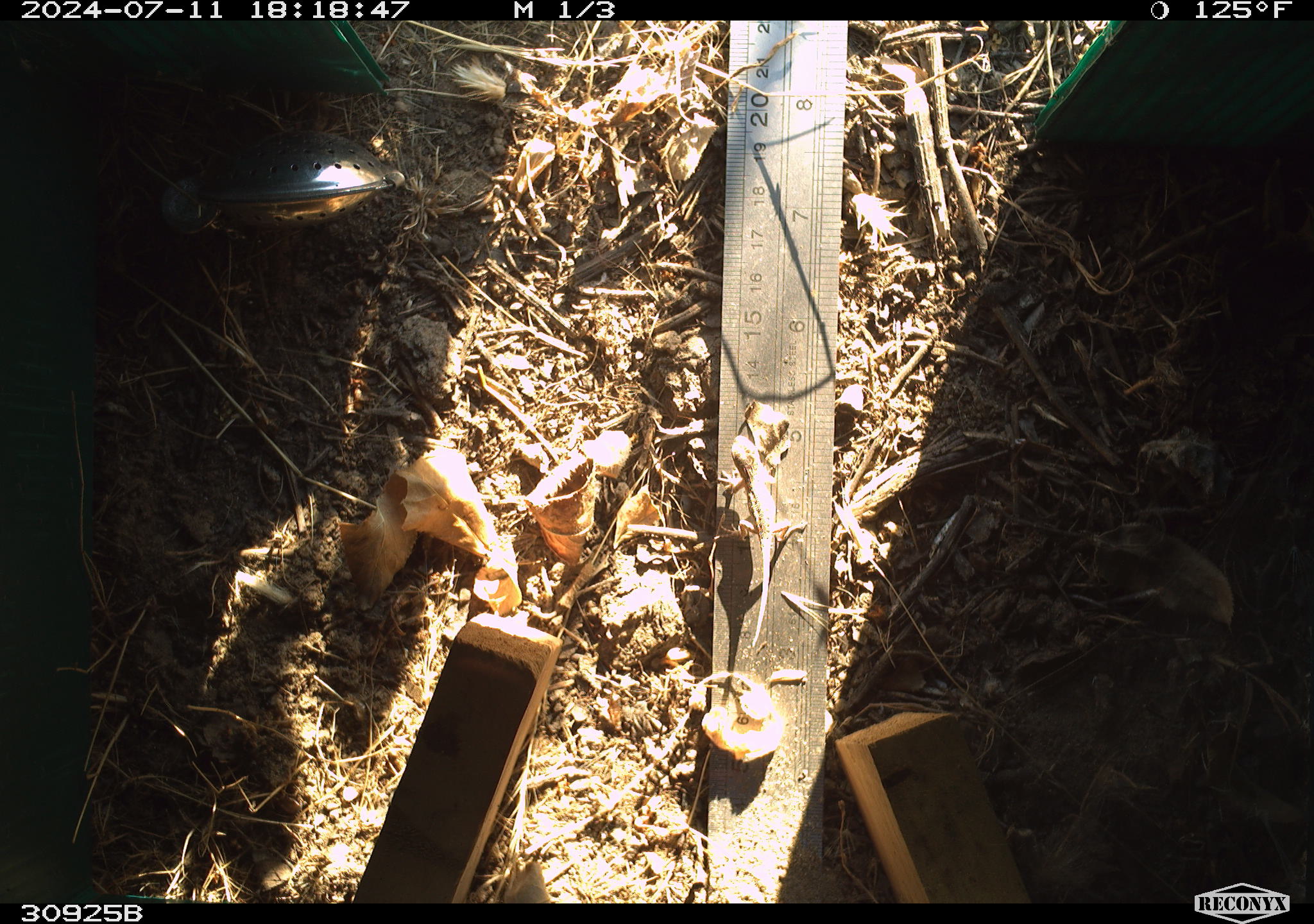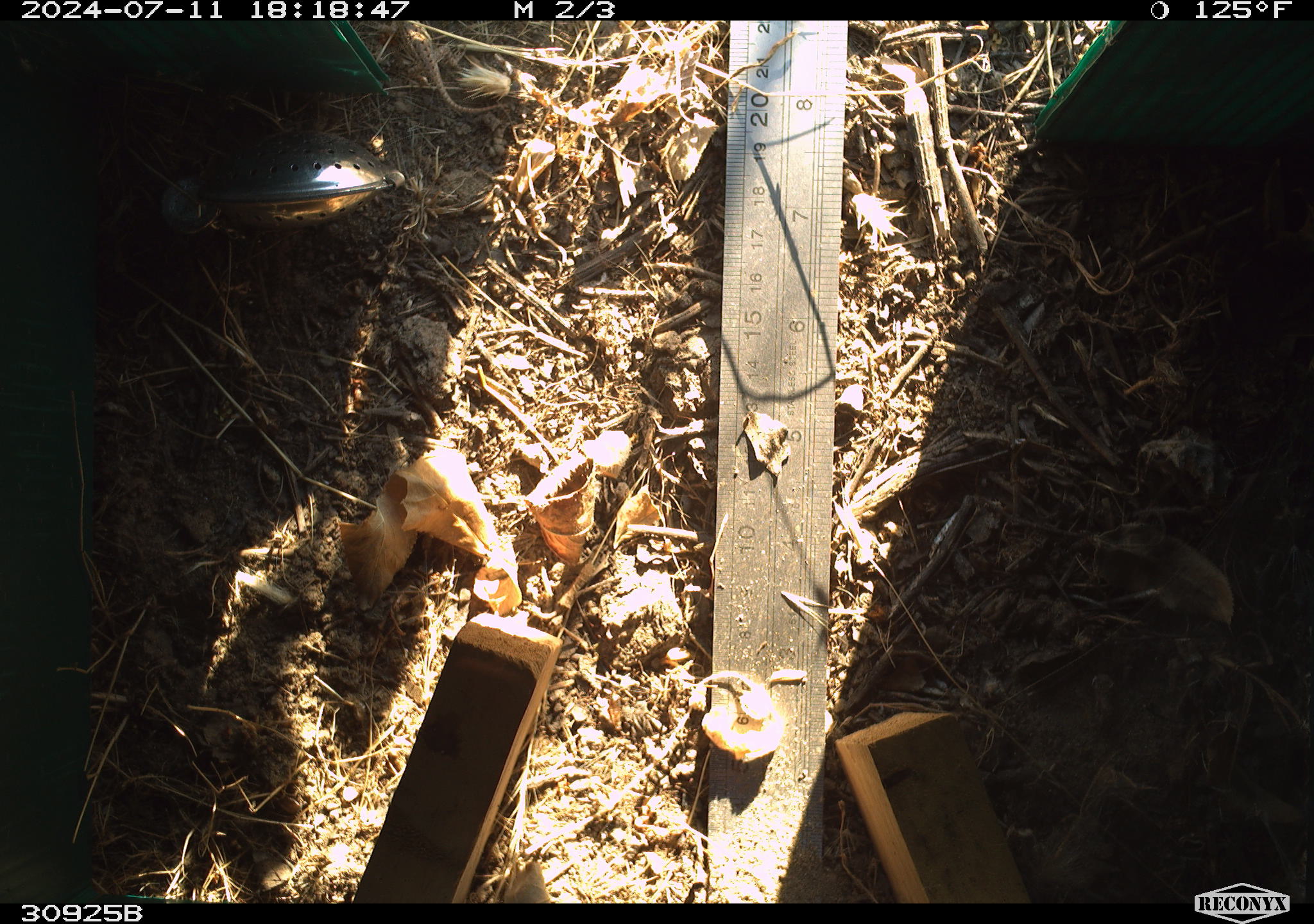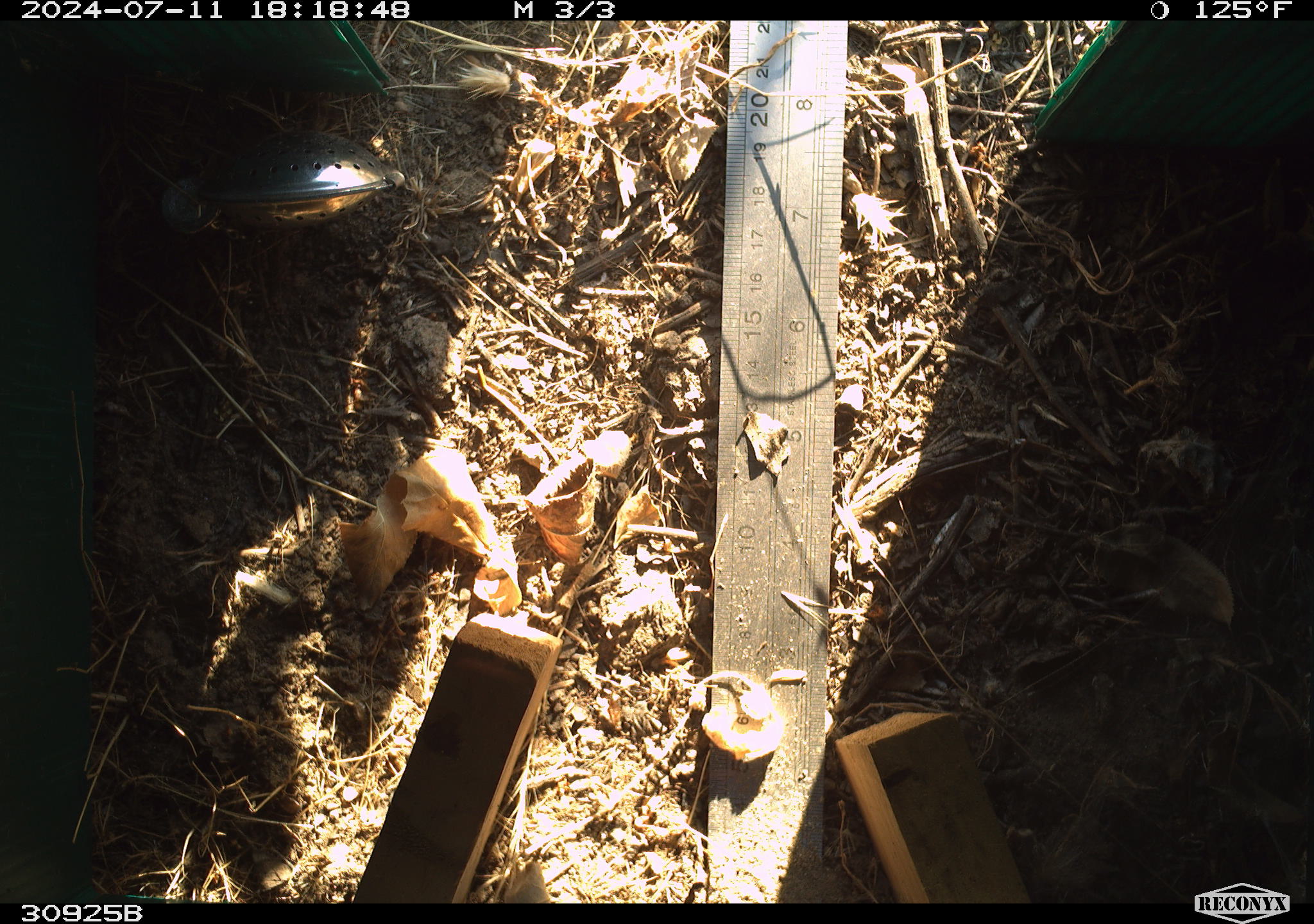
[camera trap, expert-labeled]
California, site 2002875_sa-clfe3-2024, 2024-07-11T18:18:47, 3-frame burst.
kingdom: Animalia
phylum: Chordata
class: Reptilia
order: Squamata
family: Phrynosomatidae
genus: Sceloporus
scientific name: Sceloporus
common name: spiny lizards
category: sceloporus species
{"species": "sceloporus species (spiny lizards) (Sceloporus)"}